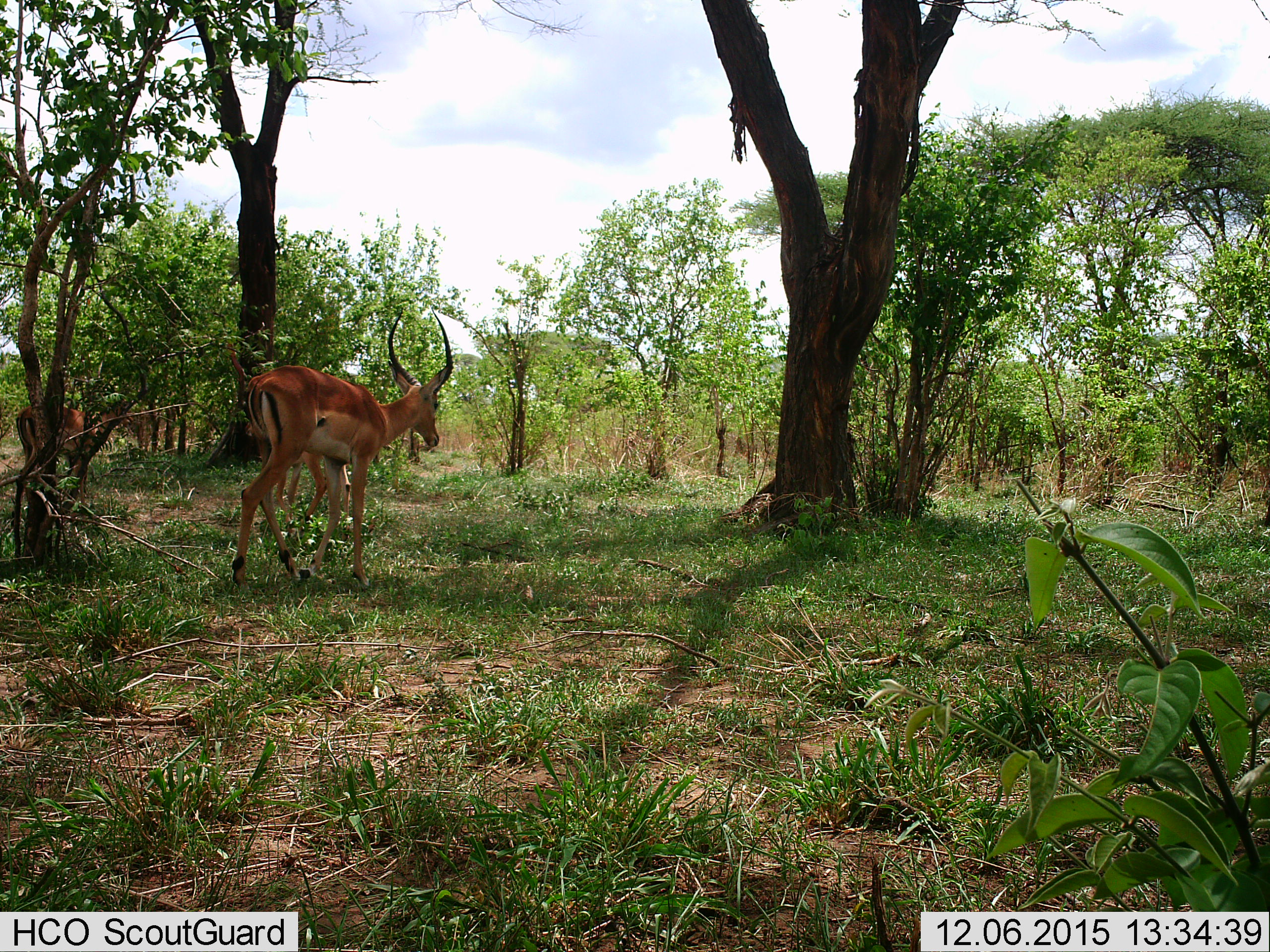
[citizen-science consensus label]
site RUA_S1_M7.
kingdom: Animalia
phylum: Chordata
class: Mammalia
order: Artiodactyla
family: Bovidae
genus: Aepyceros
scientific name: Aepyceros melampus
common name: impala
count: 3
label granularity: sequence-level